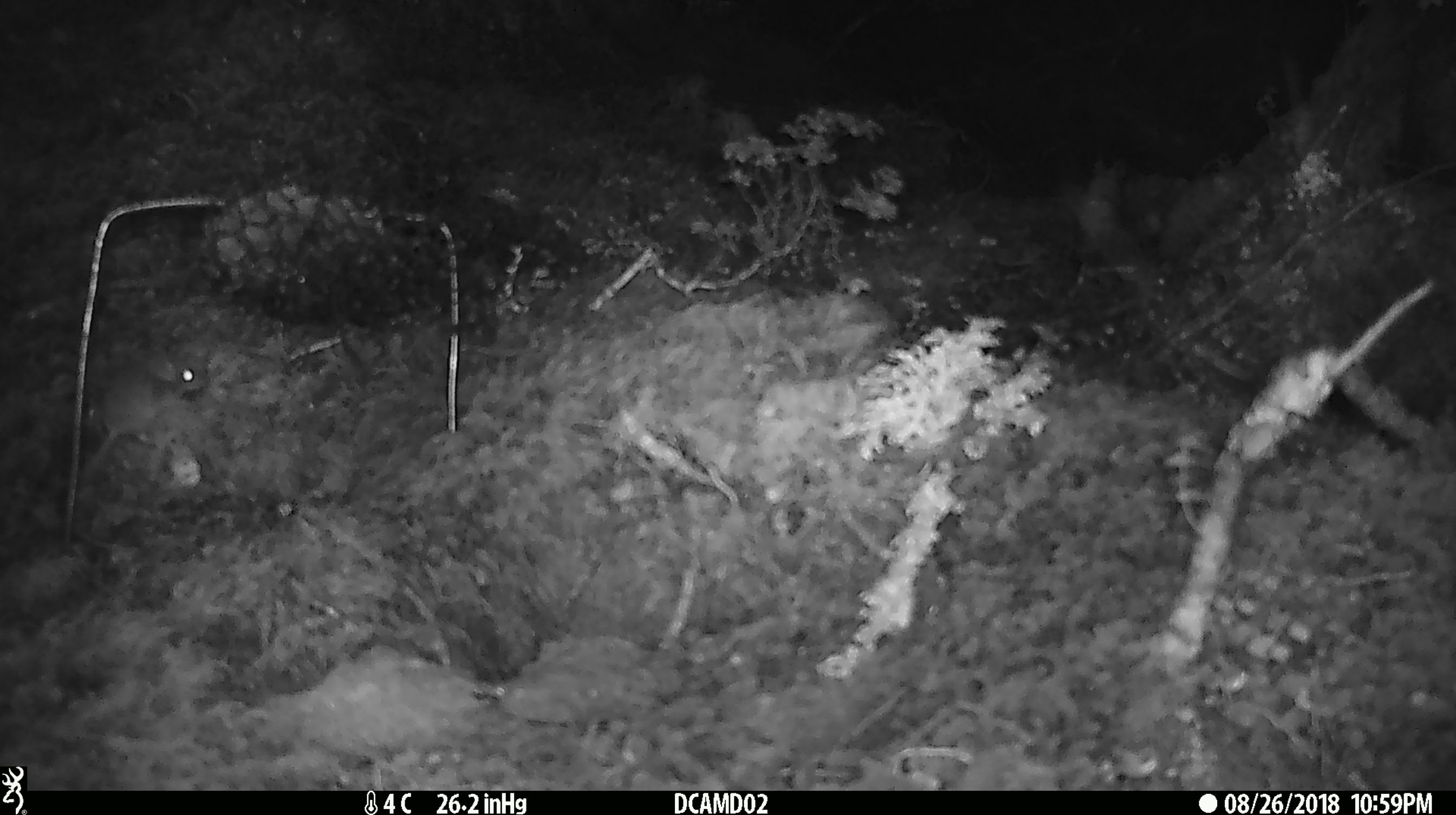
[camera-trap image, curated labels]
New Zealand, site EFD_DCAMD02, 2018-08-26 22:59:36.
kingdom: Animalia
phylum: Chordata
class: Mammalia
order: Rodentia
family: Muridae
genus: Mus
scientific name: Mus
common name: mouse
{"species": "mouse (Mus)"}